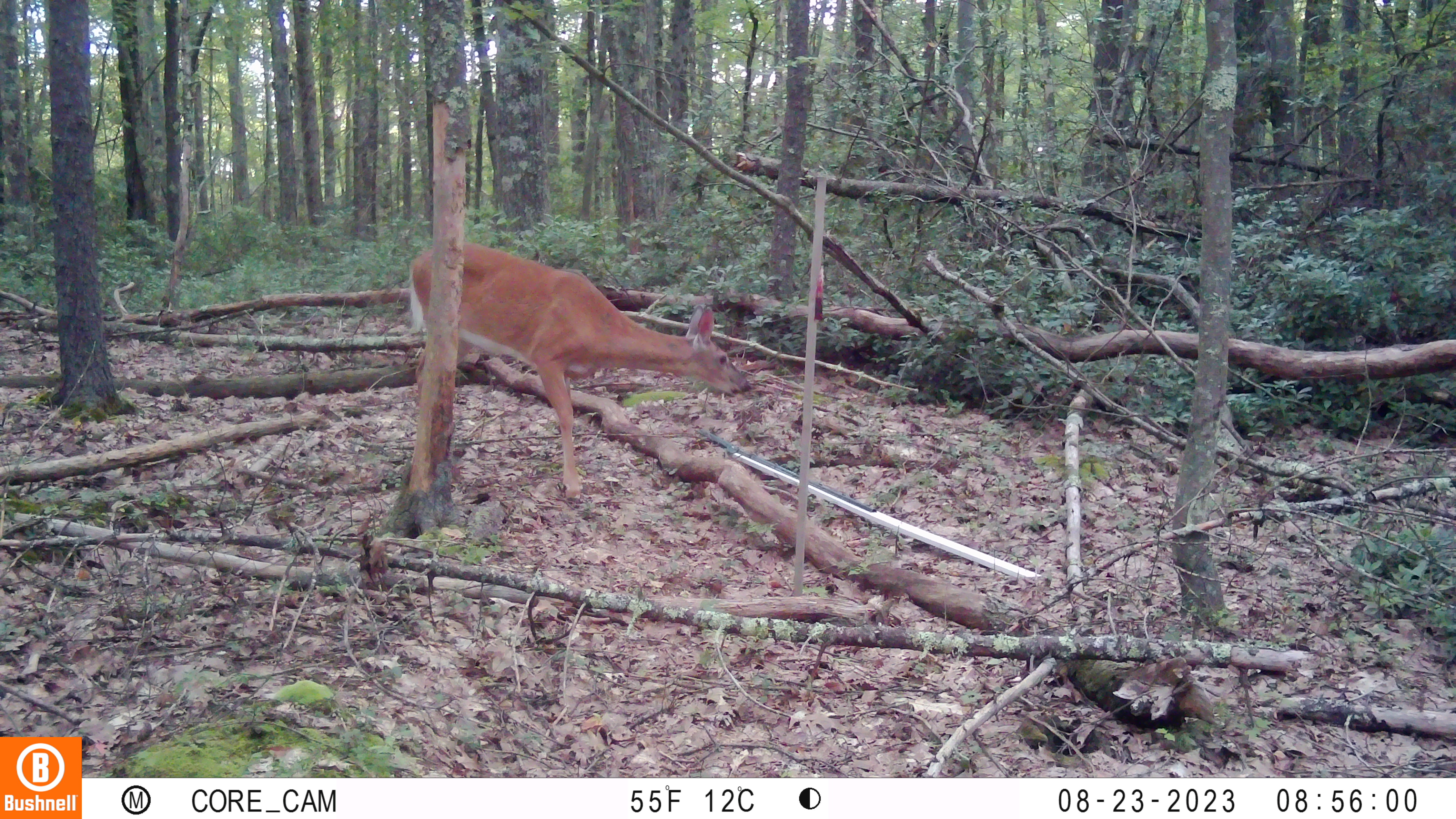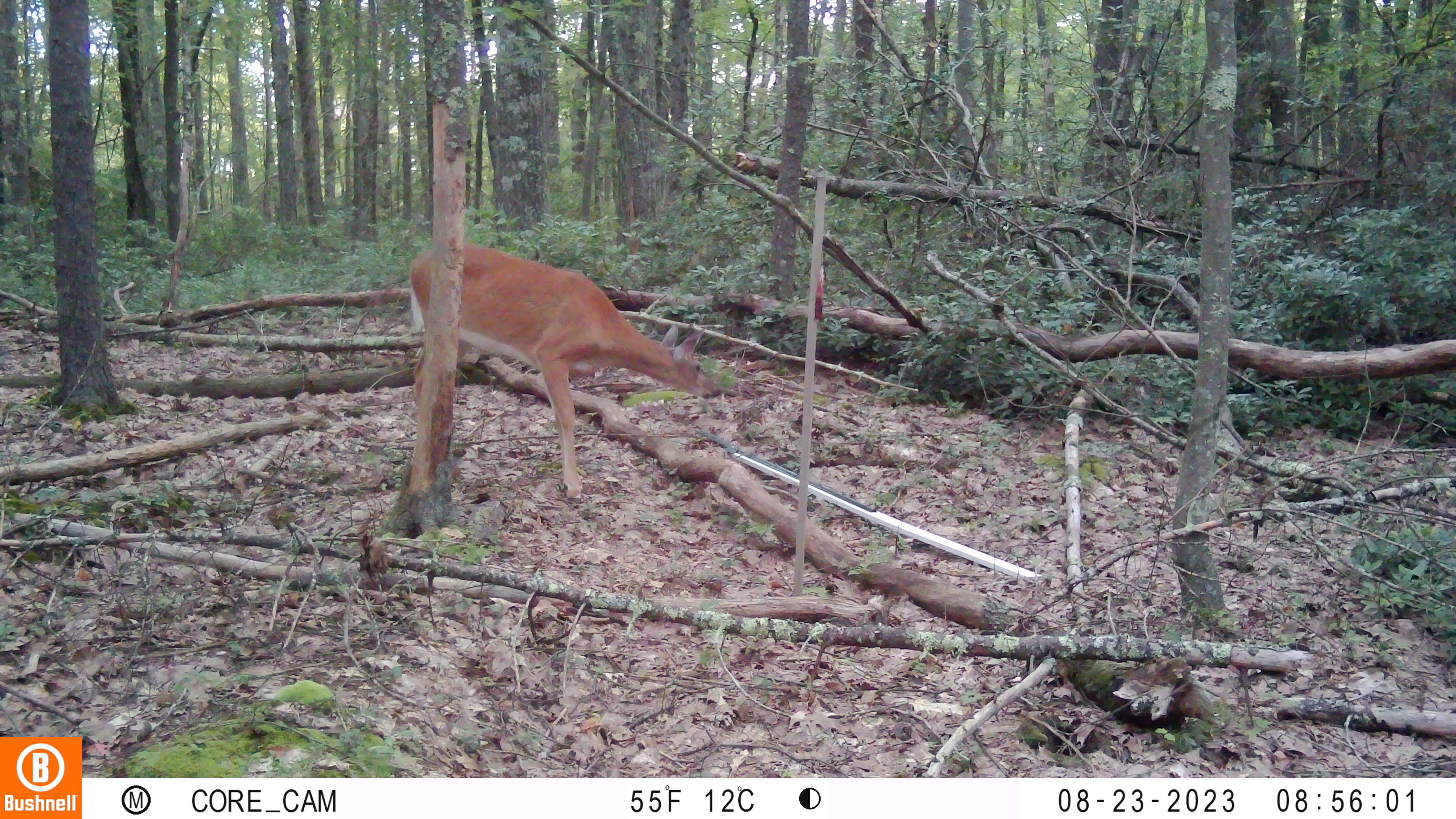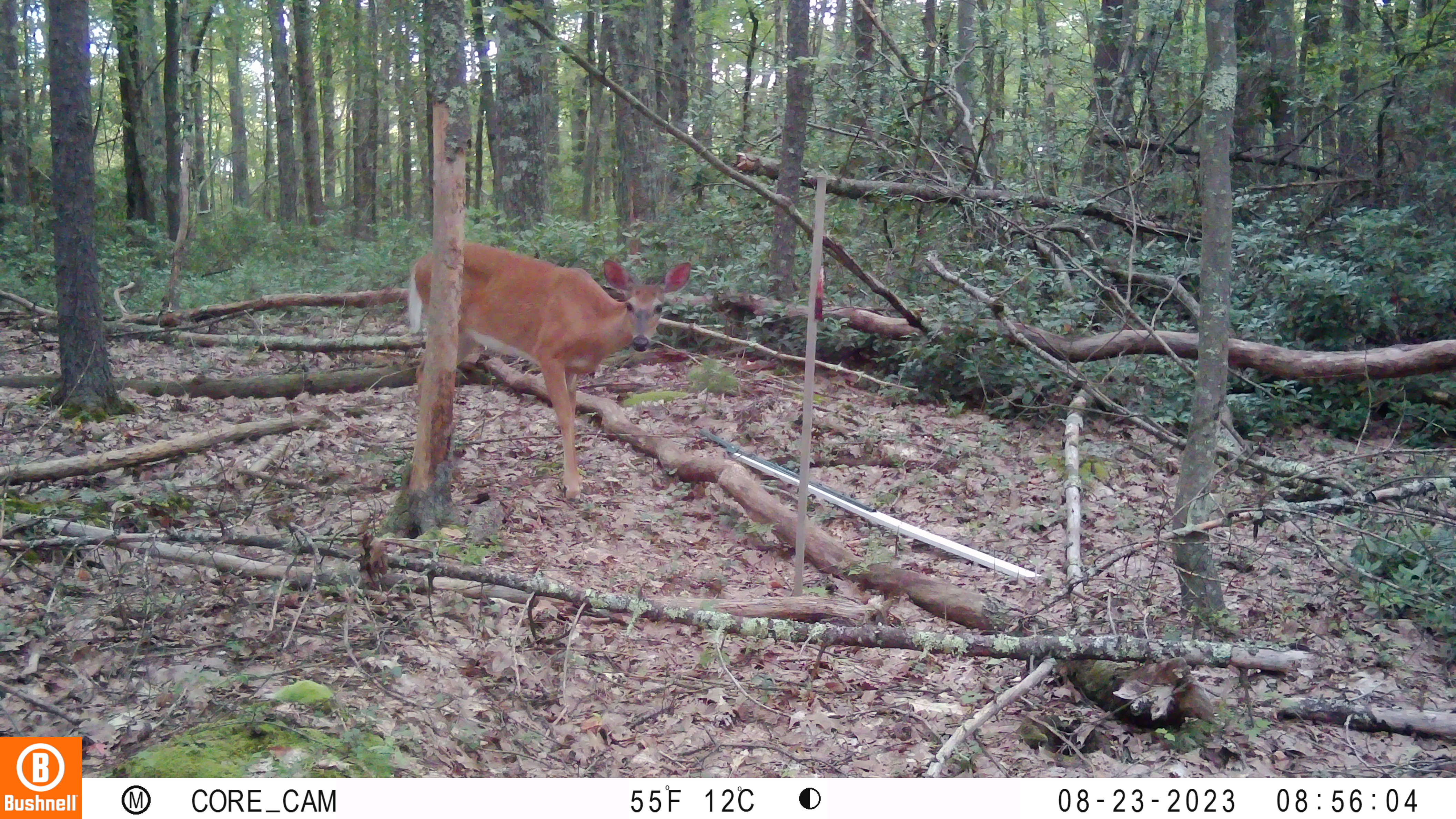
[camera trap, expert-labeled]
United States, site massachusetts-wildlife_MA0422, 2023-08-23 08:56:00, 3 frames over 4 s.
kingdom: Animalia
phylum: Chordata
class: Mammalia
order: Artiodactyla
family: Cervidae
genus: Odocoileus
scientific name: Odocoileus virginianus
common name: white-tailed deer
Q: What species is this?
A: White-tailed deer (Odocoileus virginianus).